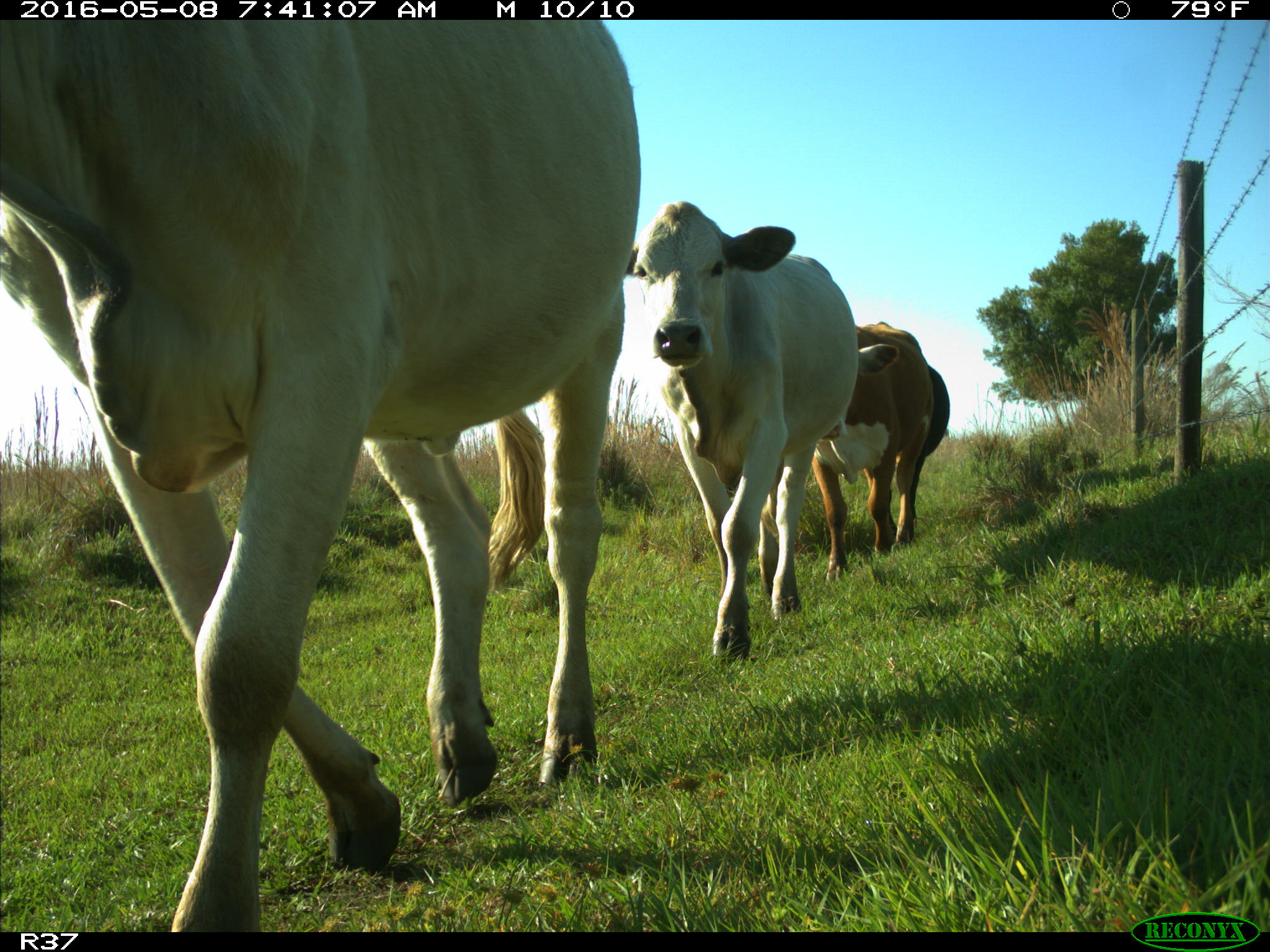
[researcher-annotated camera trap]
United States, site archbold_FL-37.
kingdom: Animalia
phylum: Chordata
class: Mammalia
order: Artiodactyla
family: Bovidae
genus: Bos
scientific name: Bos taurus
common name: domestic cow